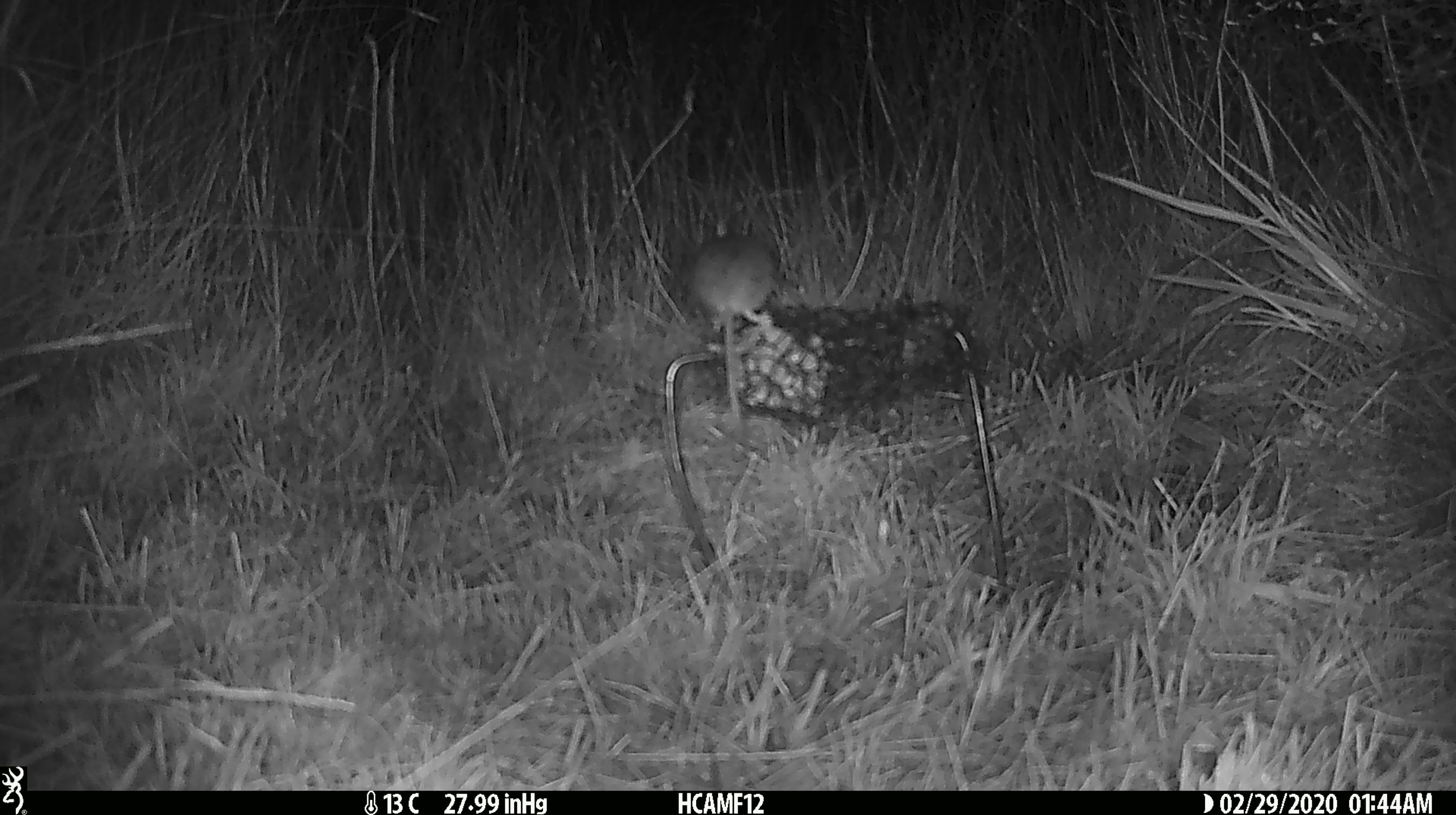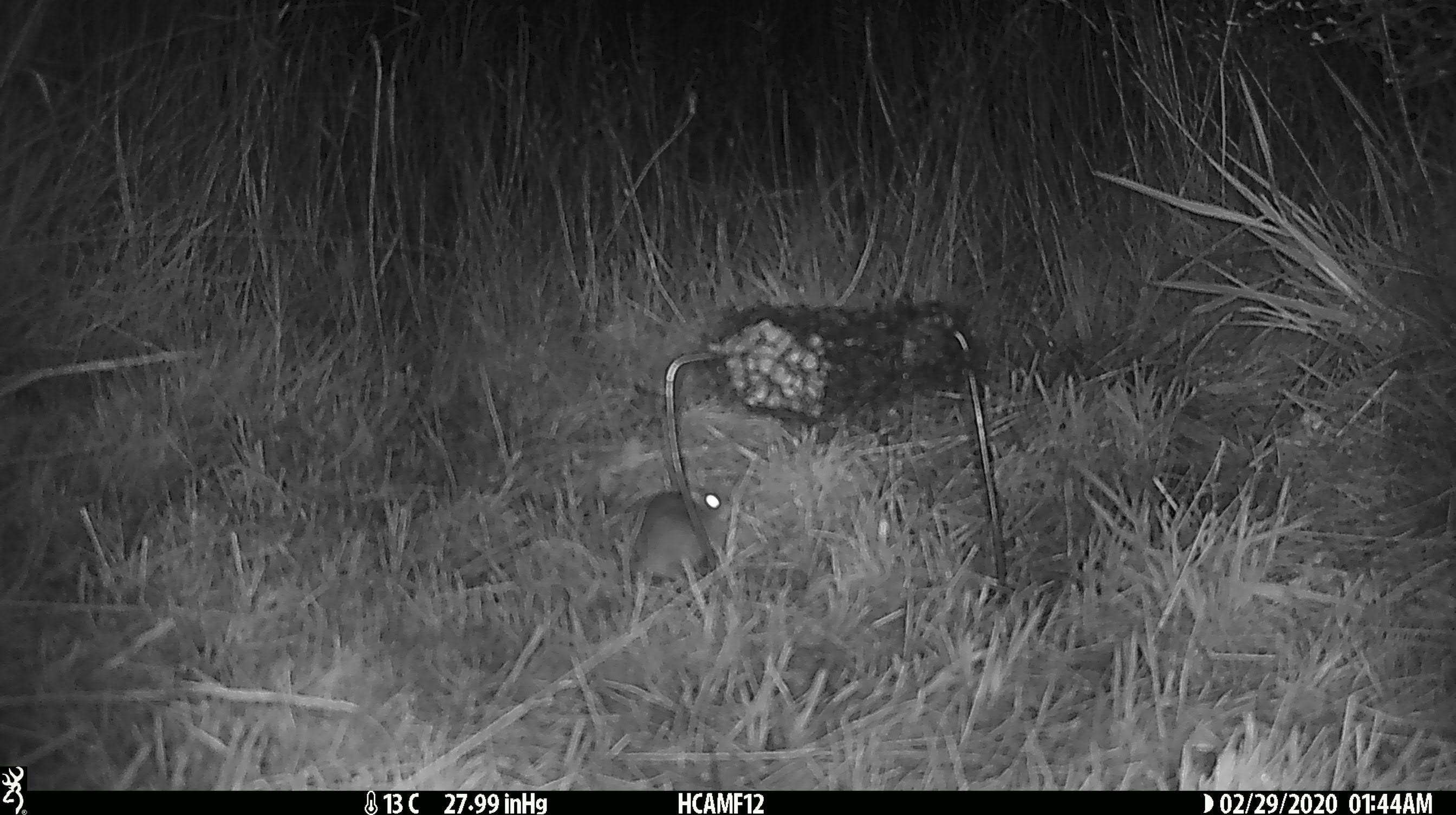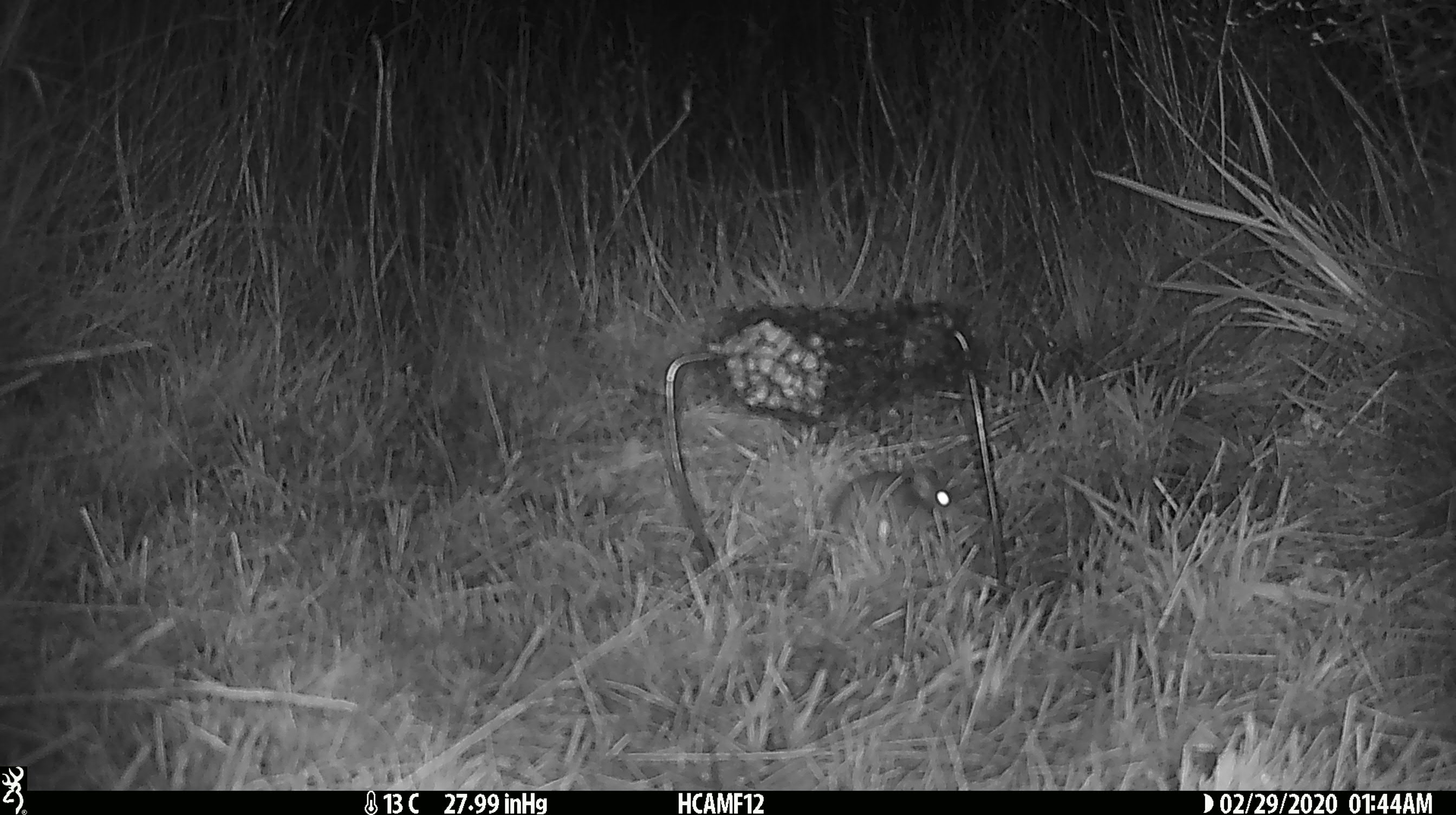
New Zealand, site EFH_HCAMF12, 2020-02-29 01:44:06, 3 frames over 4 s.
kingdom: Animalia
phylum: Chordata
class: Mammalia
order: Rodentia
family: Muridae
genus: Mus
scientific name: Mus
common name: mouse